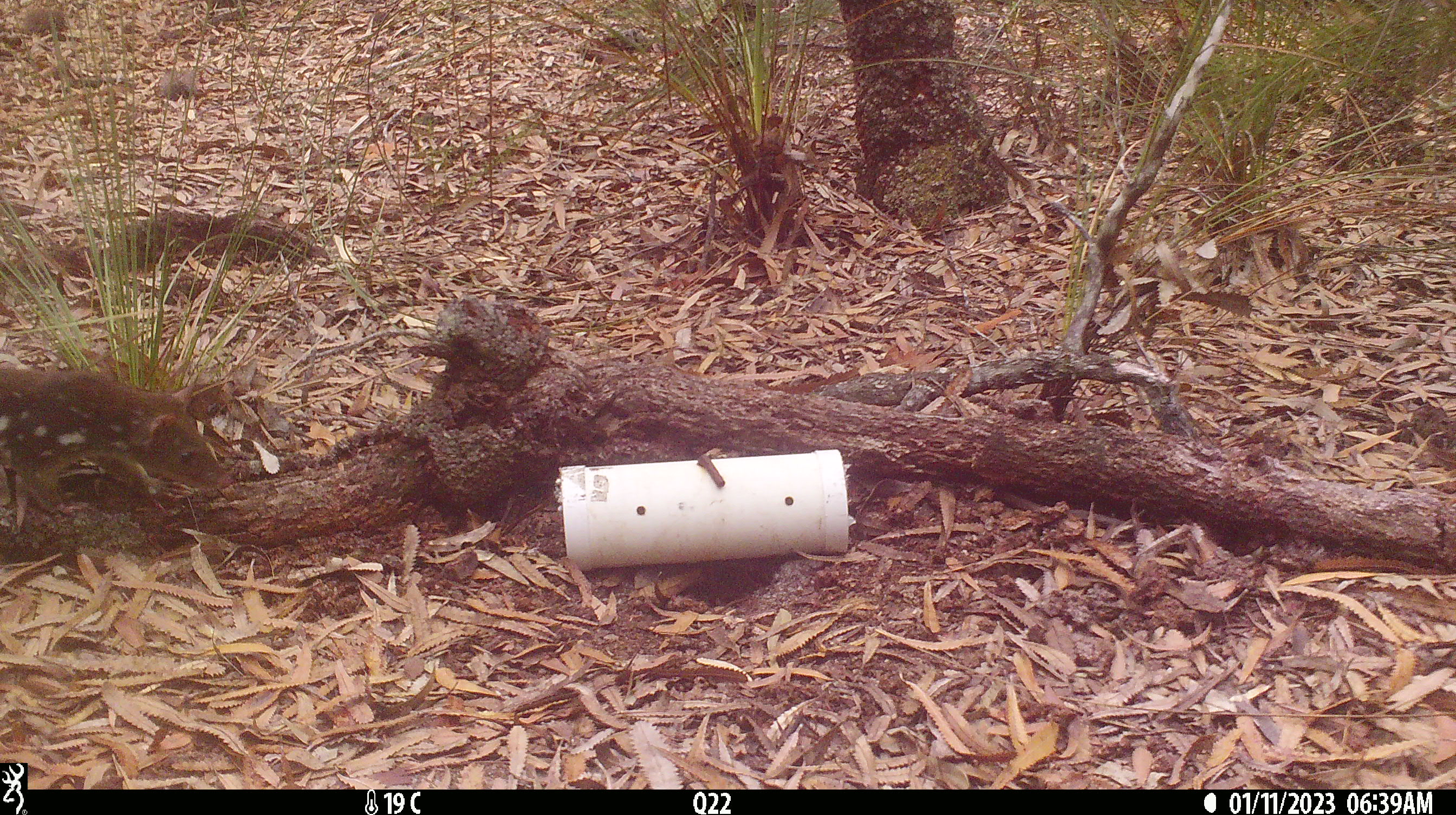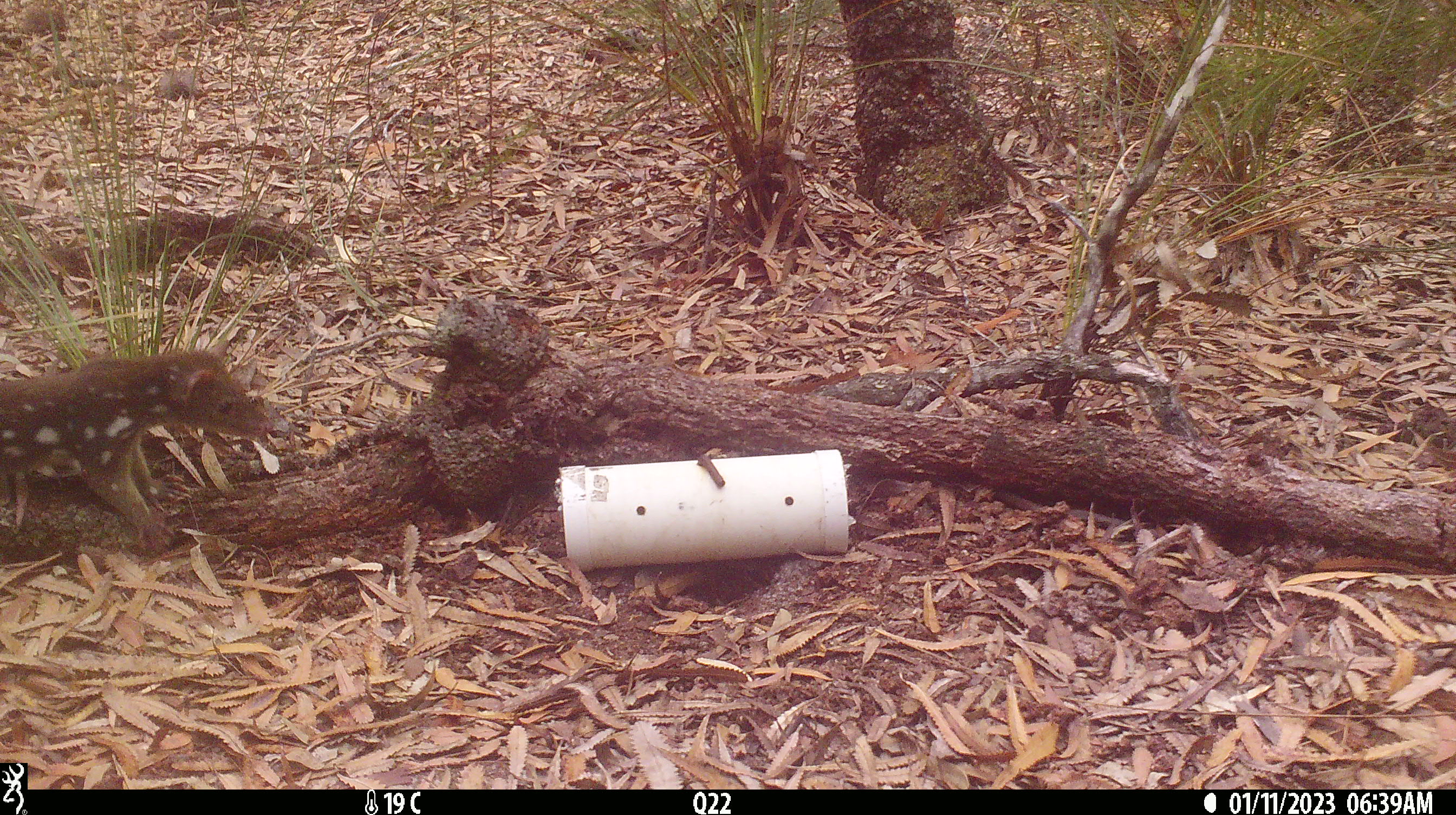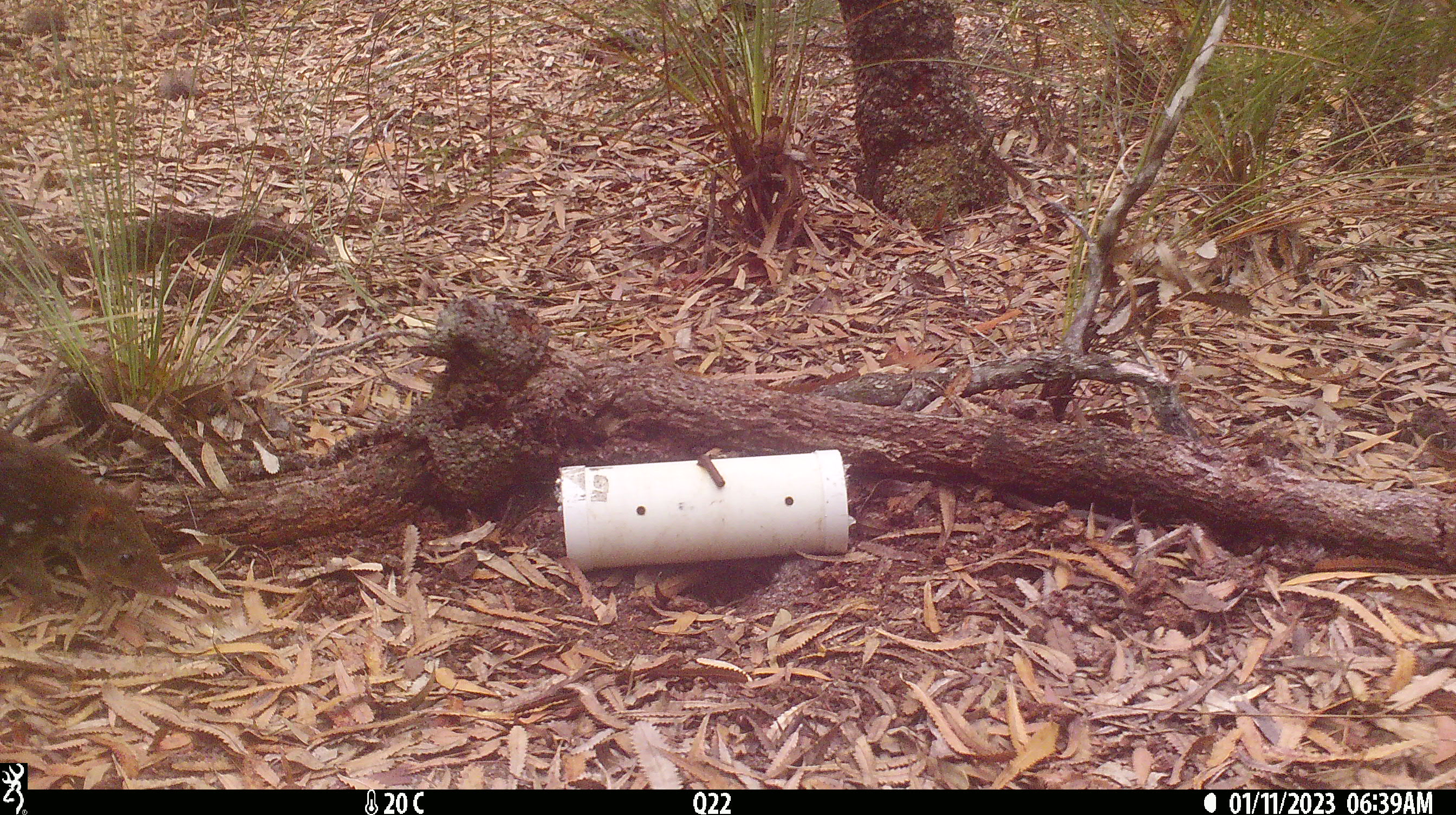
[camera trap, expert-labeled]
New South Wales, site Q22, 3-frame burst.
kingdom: Animalia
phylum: Chordata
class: Mammalia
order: Dasyuromorphia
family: Dasyuridae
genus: Dasyurus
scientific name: Dasyurus maculatus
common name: spotted-tailed quoll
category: quoll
Quoll (spotted-tailed quoll) (Dasyurus maculatus).